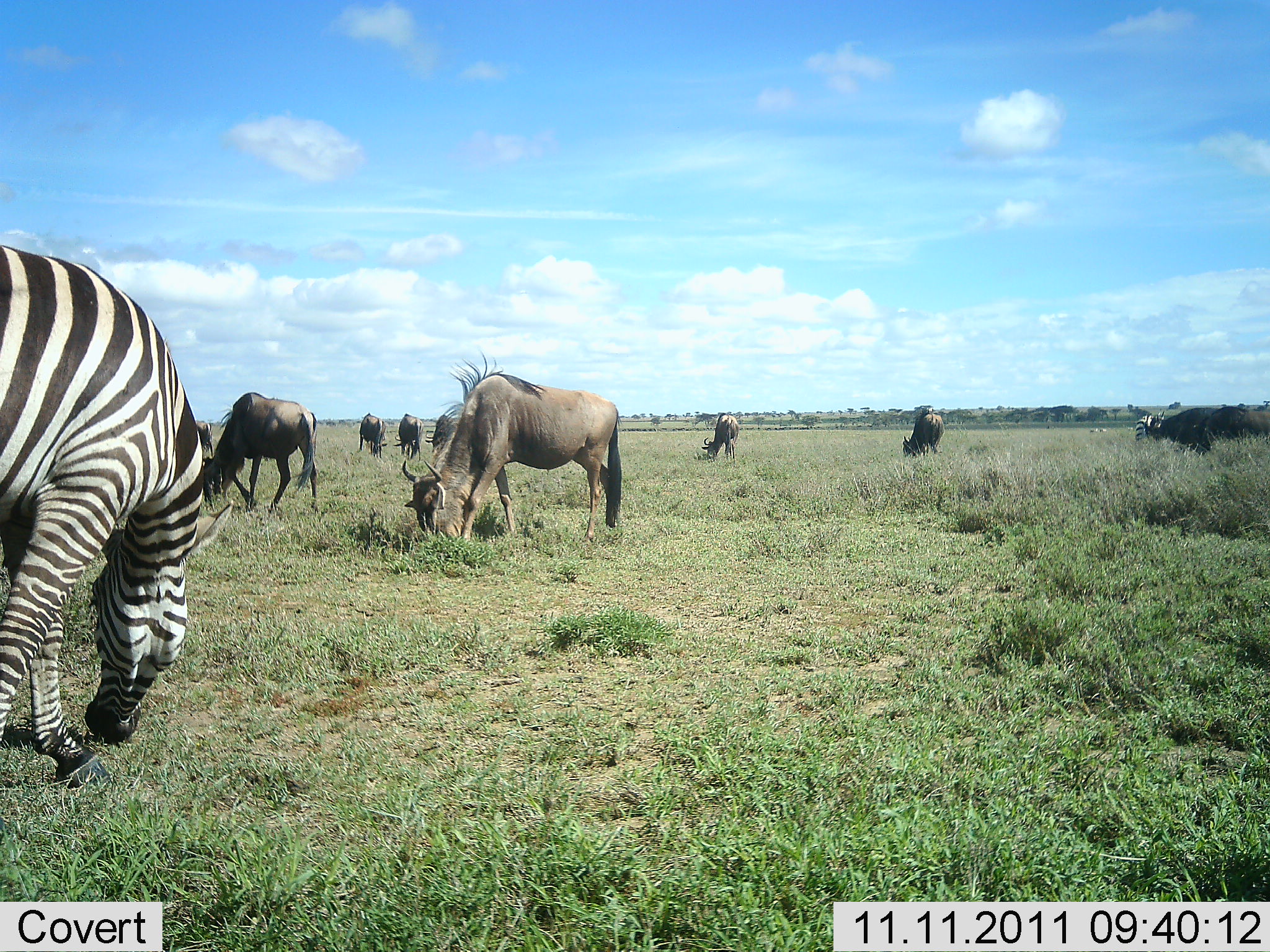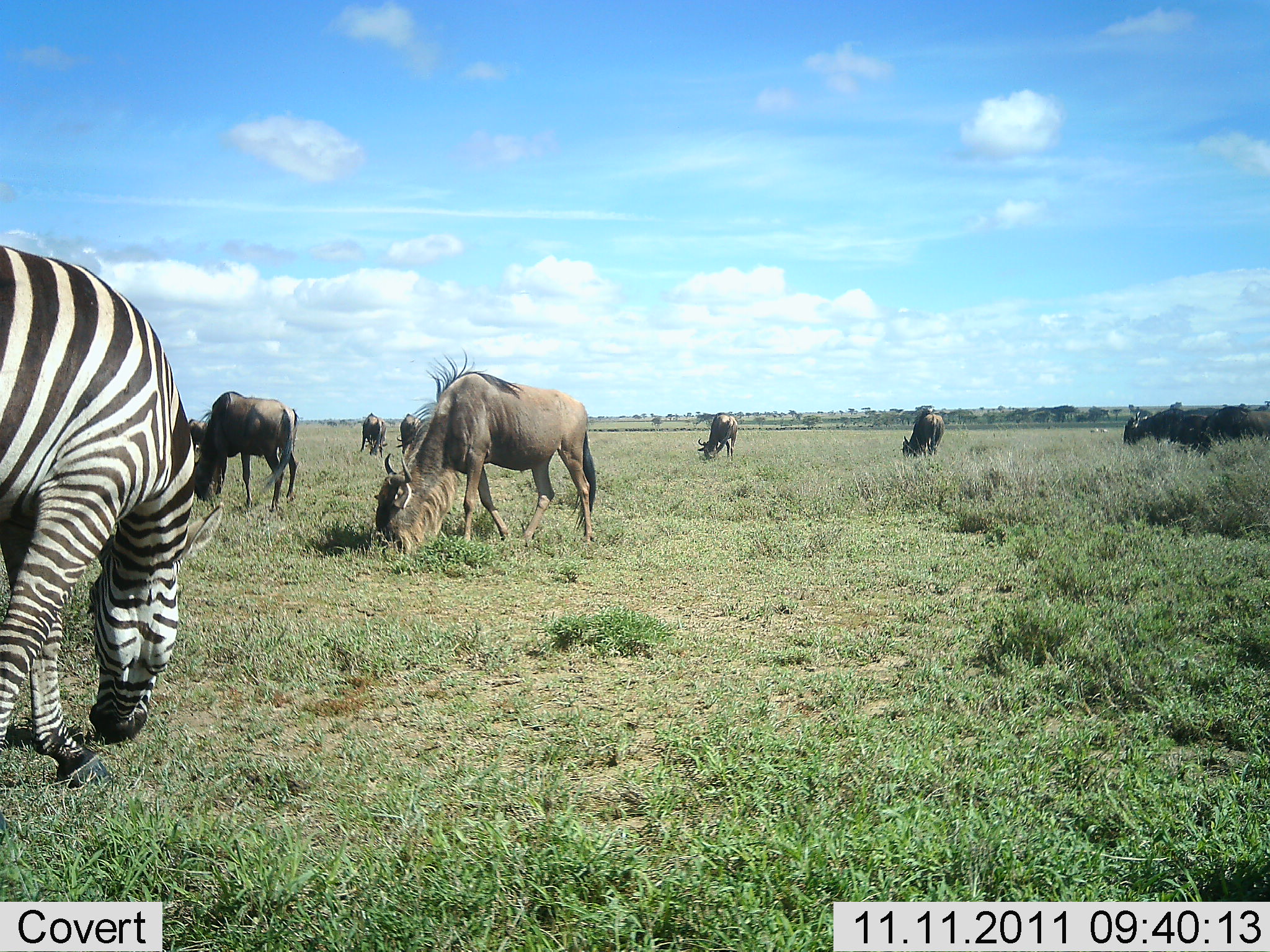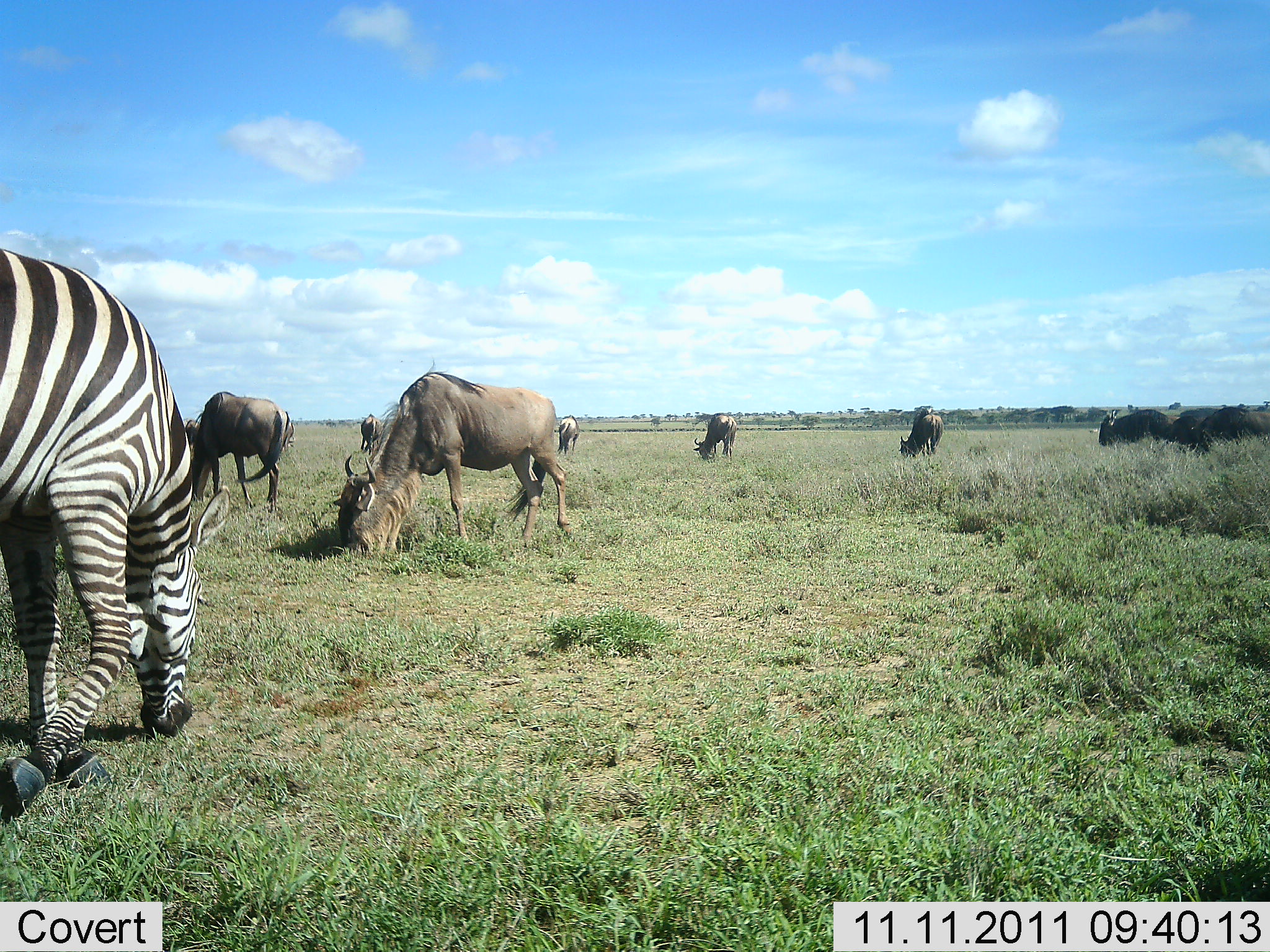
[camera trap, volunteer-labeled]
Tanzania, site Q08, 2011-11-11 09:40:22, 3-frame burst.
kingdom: Animalia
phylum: Chordata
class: Mammalia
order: Artiodactyla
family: Bovidae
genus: Connochaetes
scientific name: Connochaetes taurinus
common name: blue wildebeest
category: wildebeest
Wildebeest (blue wildebeest) (Connochaetes taurinus), count 9. Behavior (volunteer vote fractions): standing 0%, resting 14%, moving 14%, interacting 0%. Young present (vote fraction): 0%. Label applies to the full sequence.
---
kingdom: Animalia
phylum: Chordata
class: Mammalia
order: Perissodactyla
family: Equidae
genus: Equus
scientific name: Equus quagga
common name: plains zebra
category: zebra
Zebra (plains zebra) (Equus quagga), count 1. Behavior (volunteer vote fractions): standing 8%, resting 8%, moving 8%, interacting 0%. Young present (vote fraction): 0%. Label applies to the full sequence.